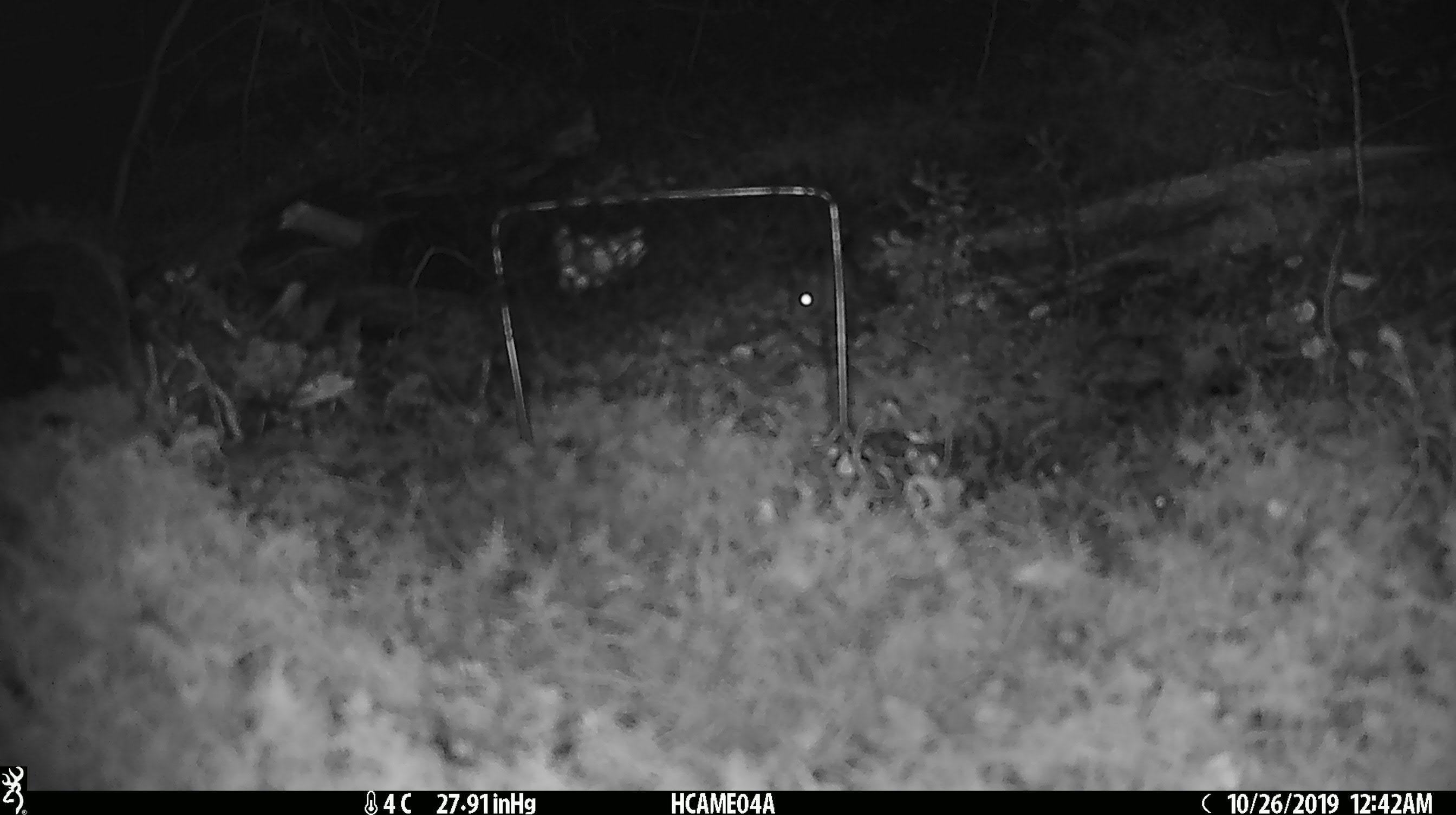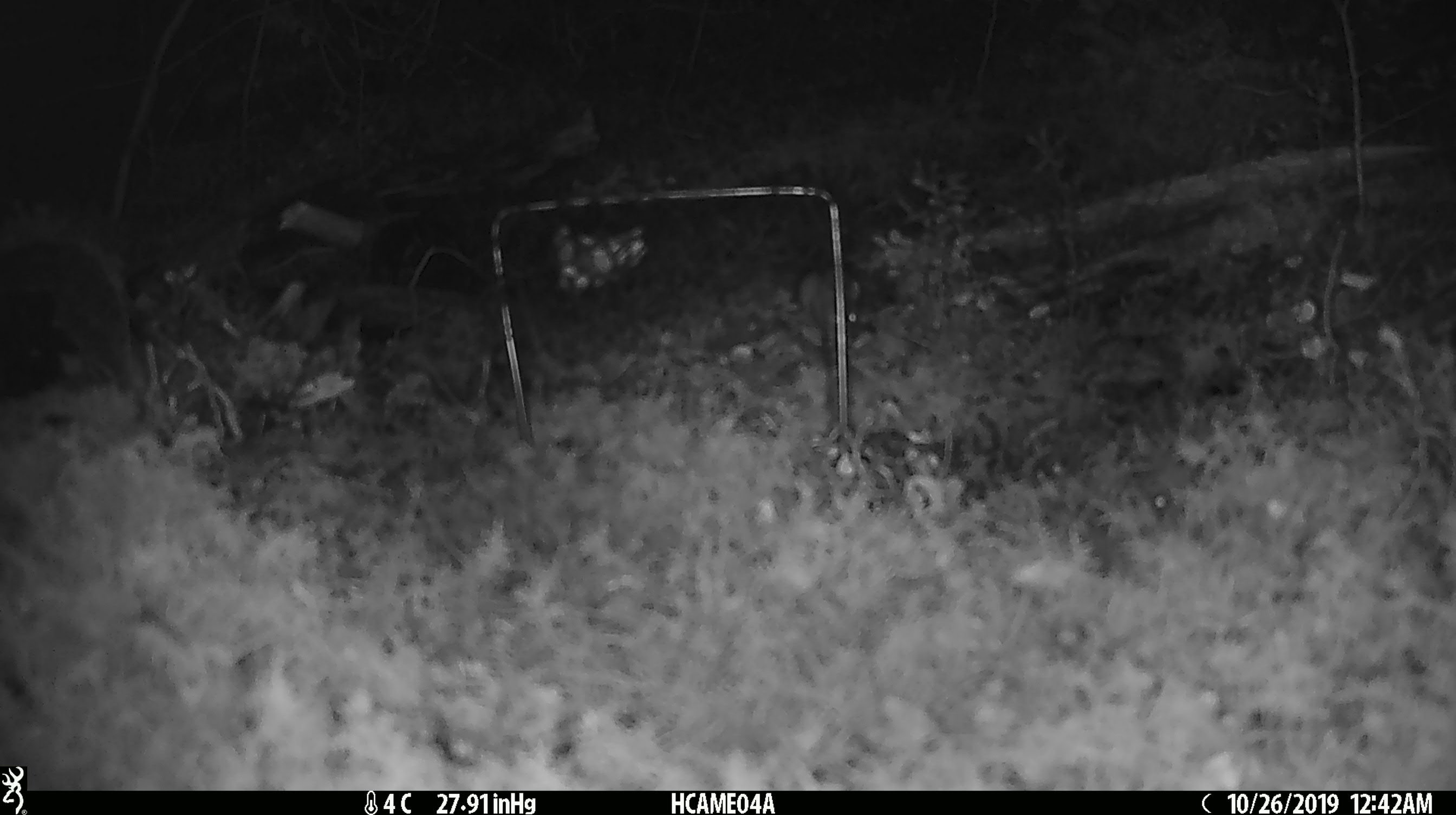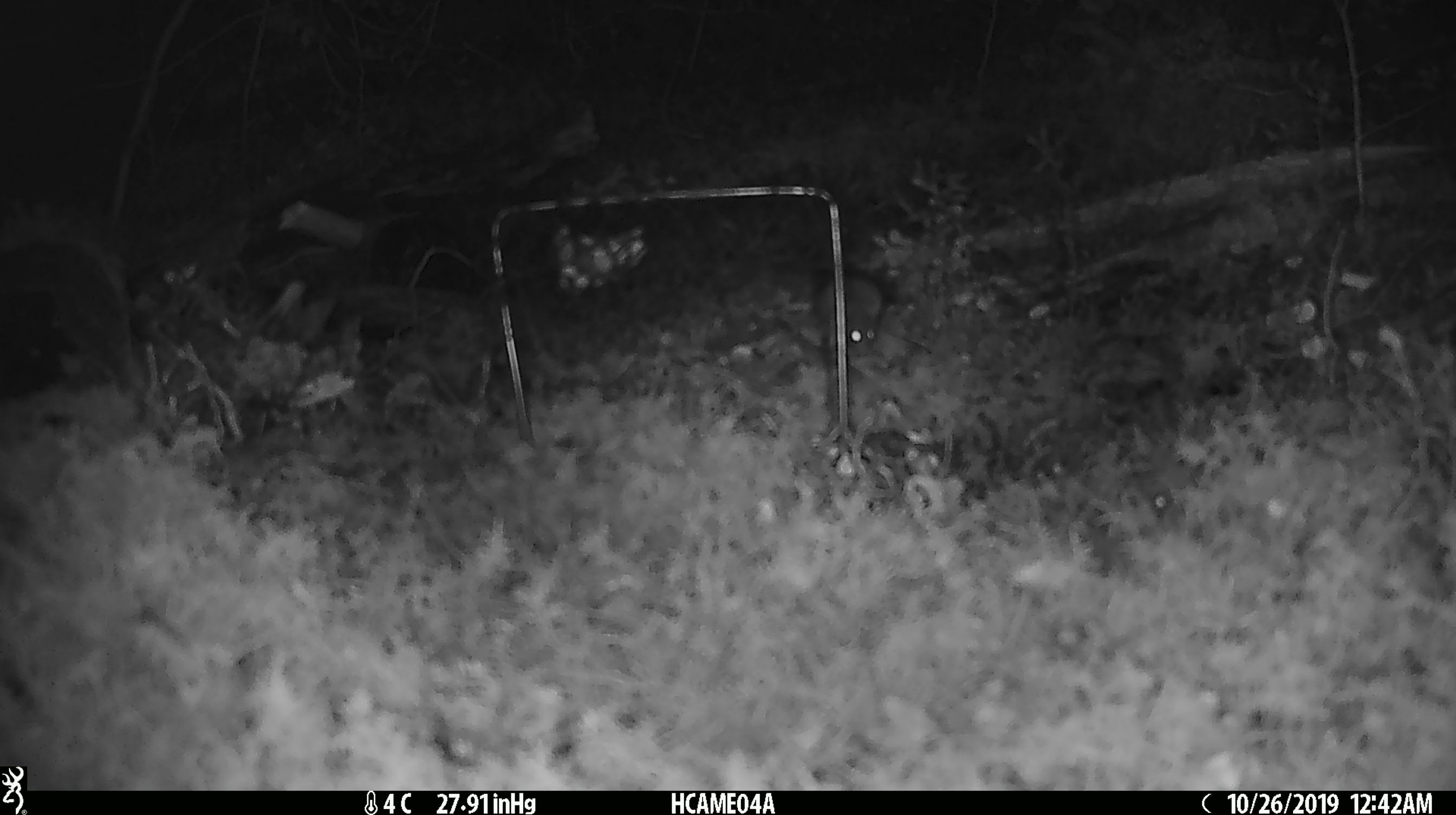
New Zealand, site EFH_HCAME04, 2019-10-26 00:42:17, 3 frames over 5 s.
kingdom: Animalia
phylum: Chordata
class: Mammalia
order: Rodentia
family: Muridae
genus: Mus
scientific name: Mus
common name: mouse